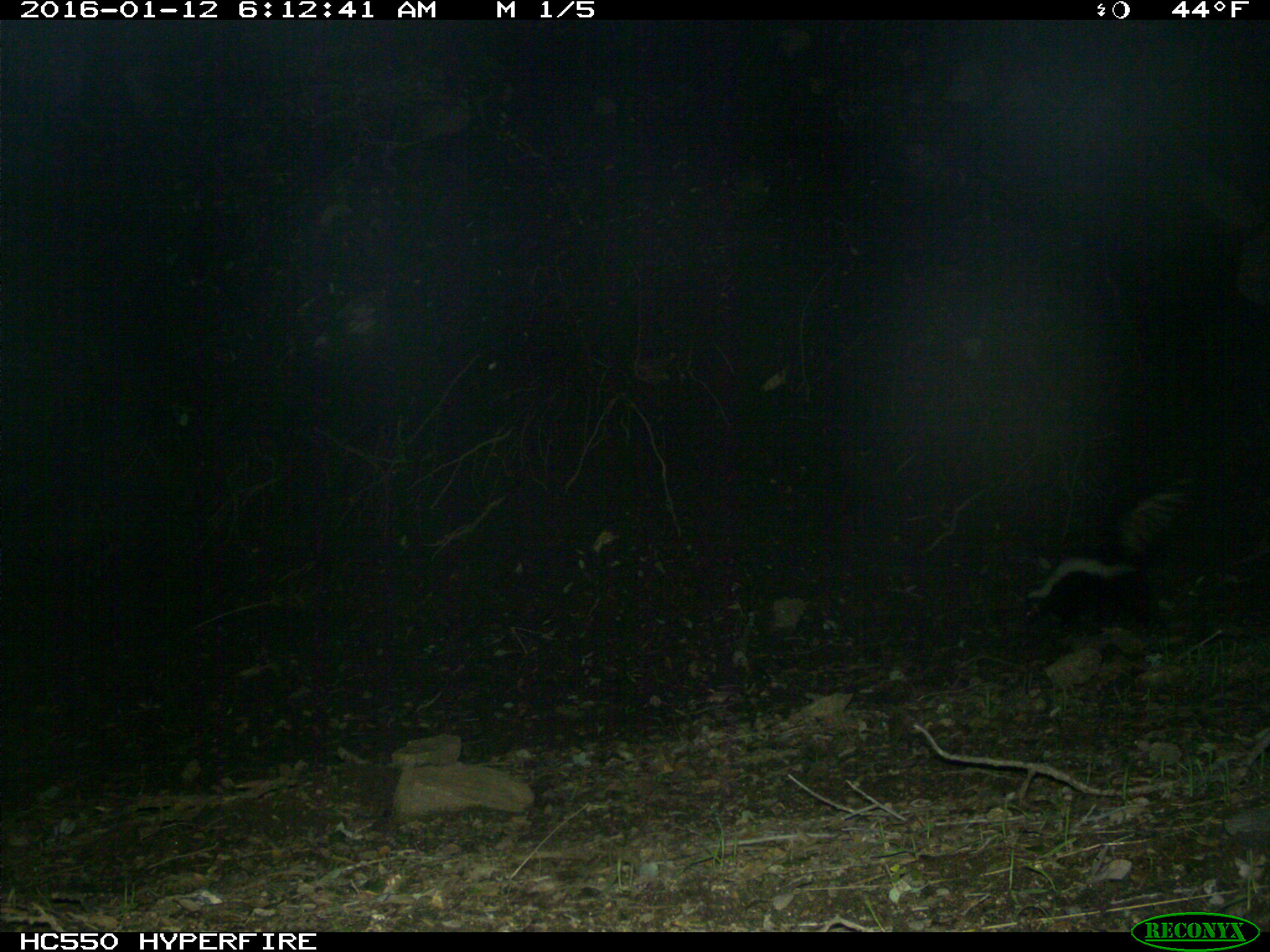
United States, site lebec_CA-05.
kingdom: Animalia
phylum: Chordata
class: Mammalia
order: Carnivora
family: Mephitidae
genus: Mephitis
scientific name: Mephitis mephitis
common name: striped skunk